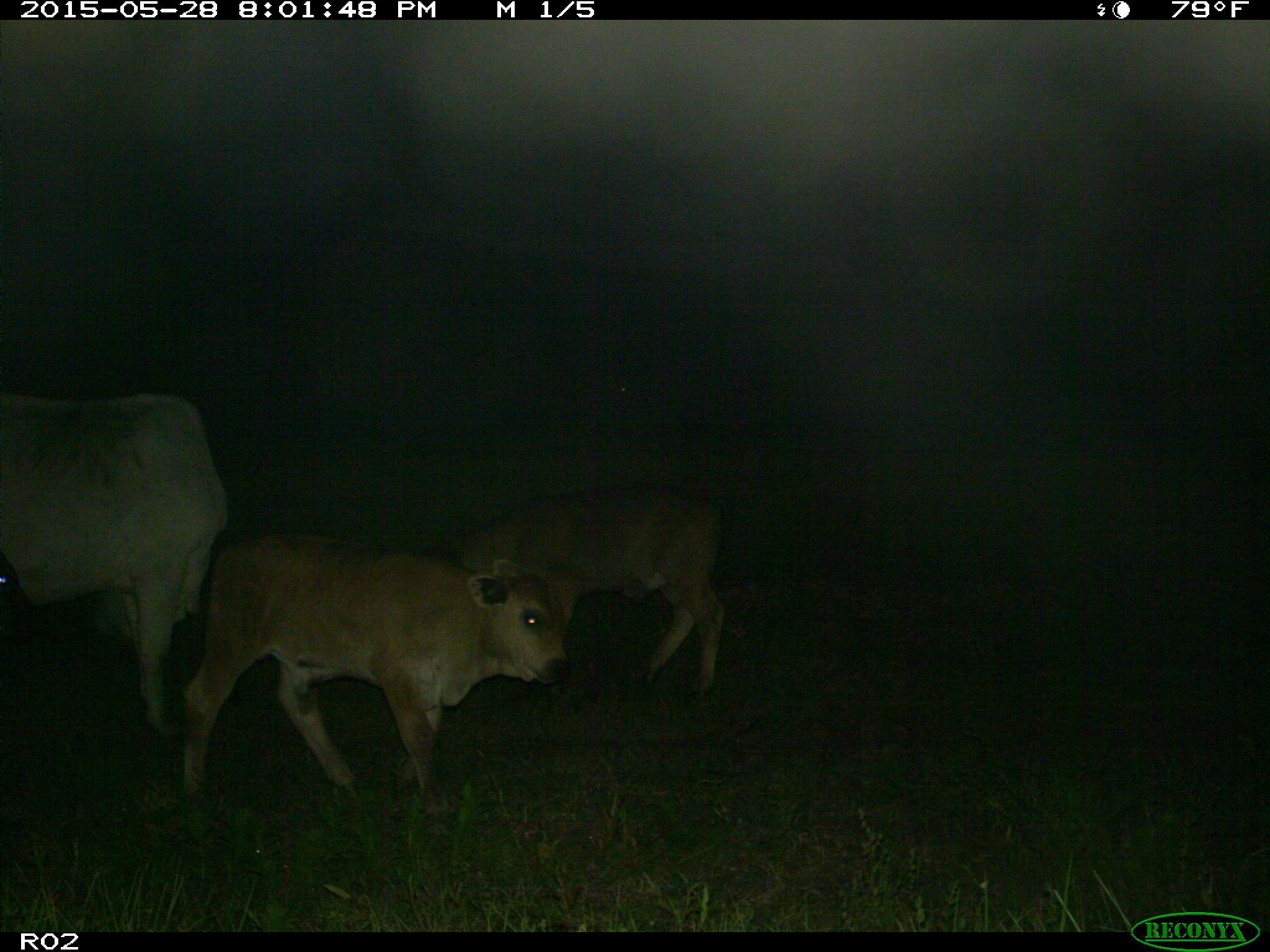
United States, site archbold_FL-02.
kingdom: Animalia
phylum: Chordata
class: Mammalia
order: Artiodactyla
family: Bovidae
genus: Bos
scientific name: Bos taurus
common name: domestic cow